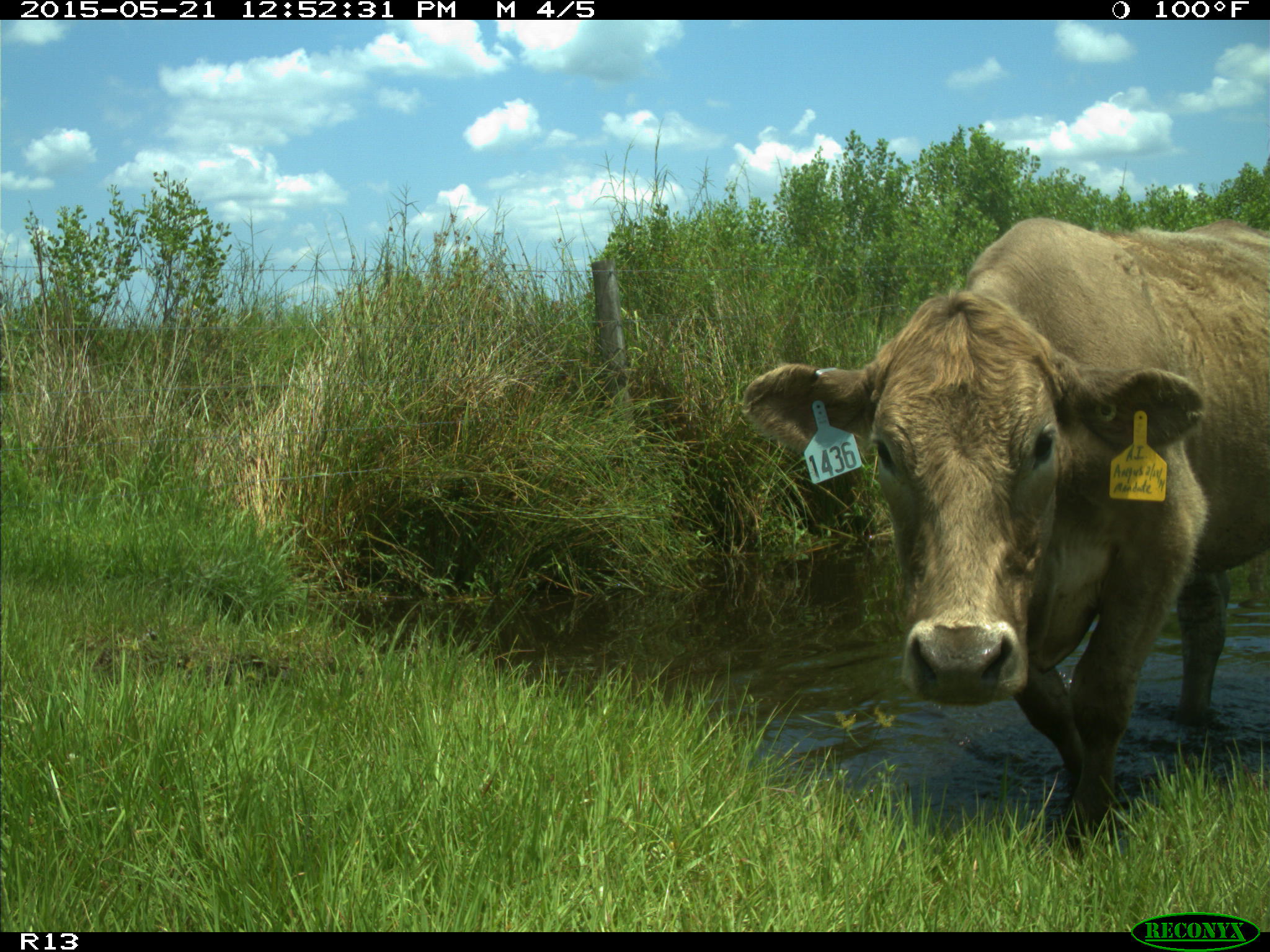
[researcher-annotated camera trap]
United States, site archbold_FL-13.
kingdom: Animalia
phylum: Chordata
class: Mammalia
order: Artiodactyla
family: Bovidae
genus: Bos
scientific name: Bos taurus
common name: domestic cow